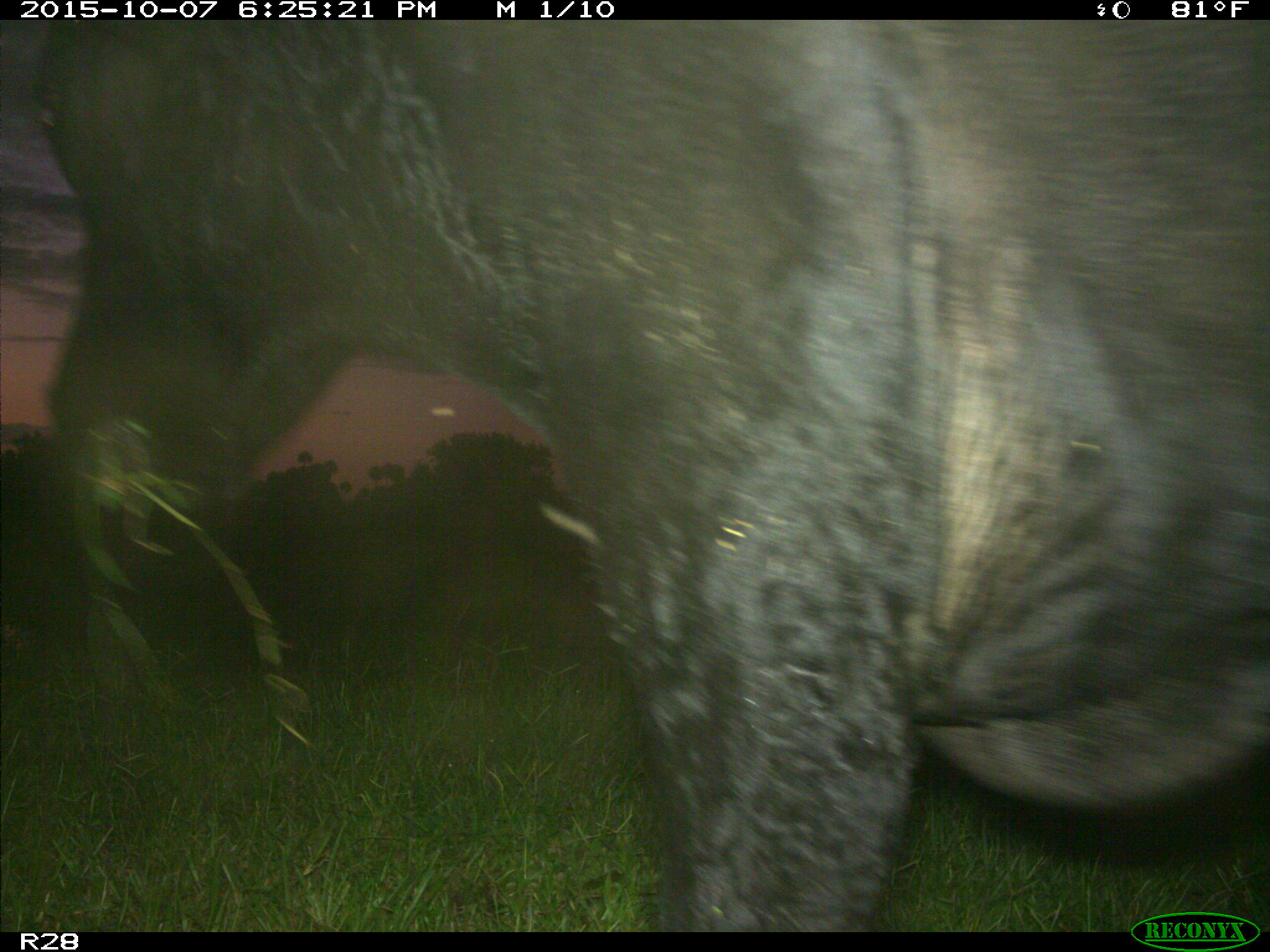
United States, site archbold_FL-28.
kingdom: Animalia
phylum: Chordata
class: Mammalia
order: Artiodactyla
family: Bovidae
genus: Bos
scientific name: Bos taurus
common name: domestic cow